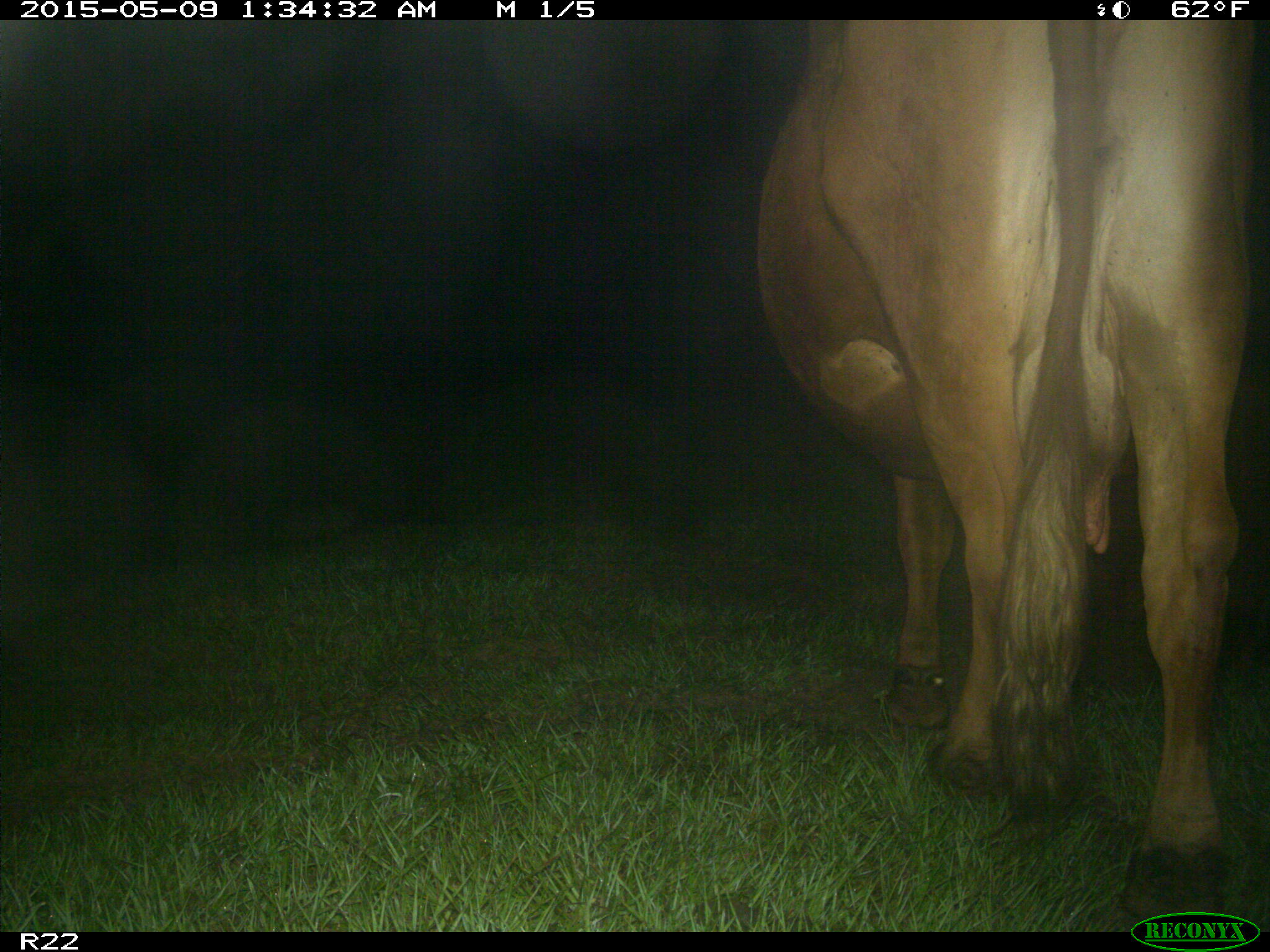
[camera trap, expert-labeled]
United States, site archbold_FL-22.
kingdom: Animalia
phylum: Chordata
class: Mammalia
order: Artiodactyla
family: Bovidae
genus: Bos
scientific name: Bos taurus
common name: domestic cow